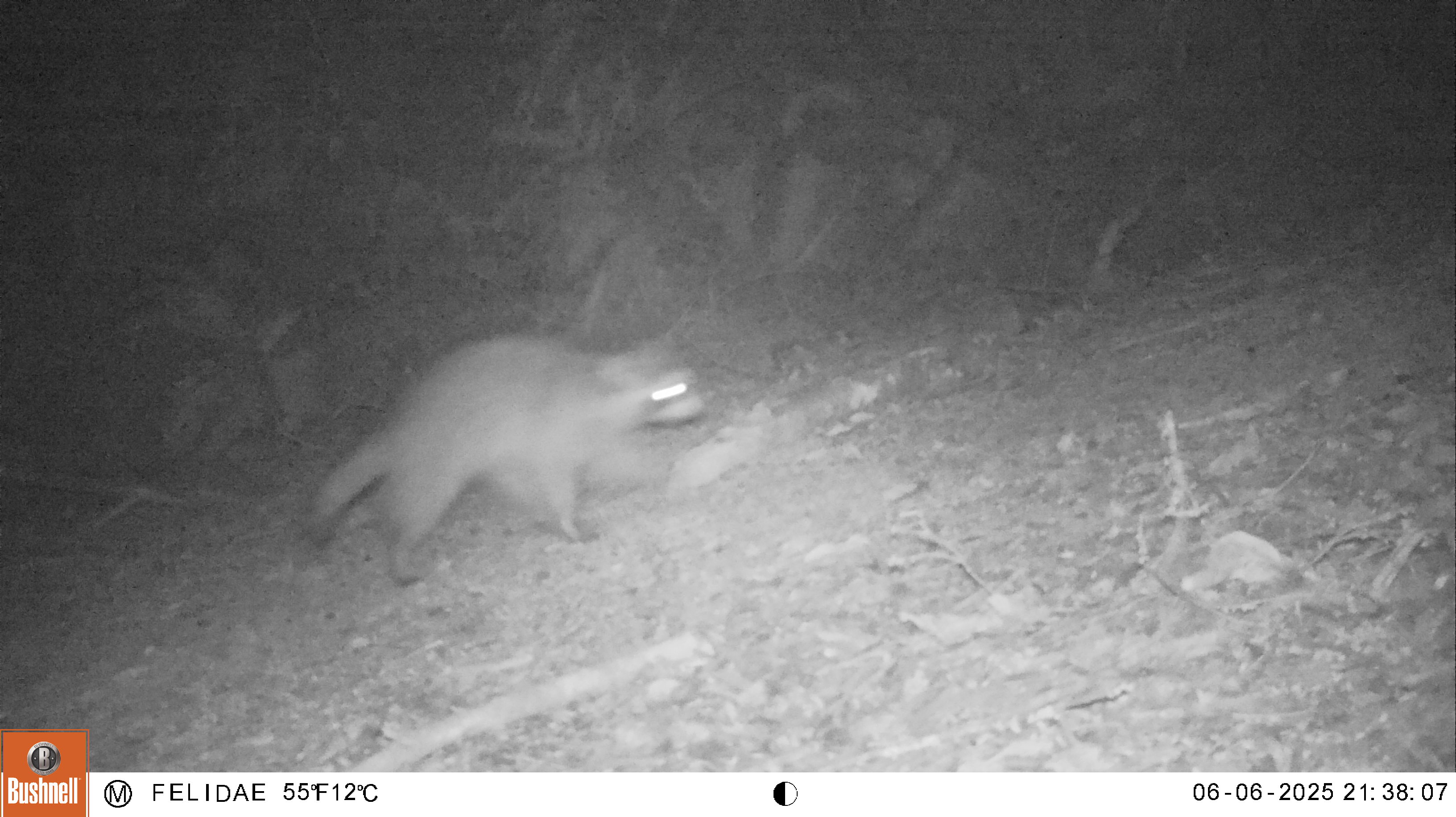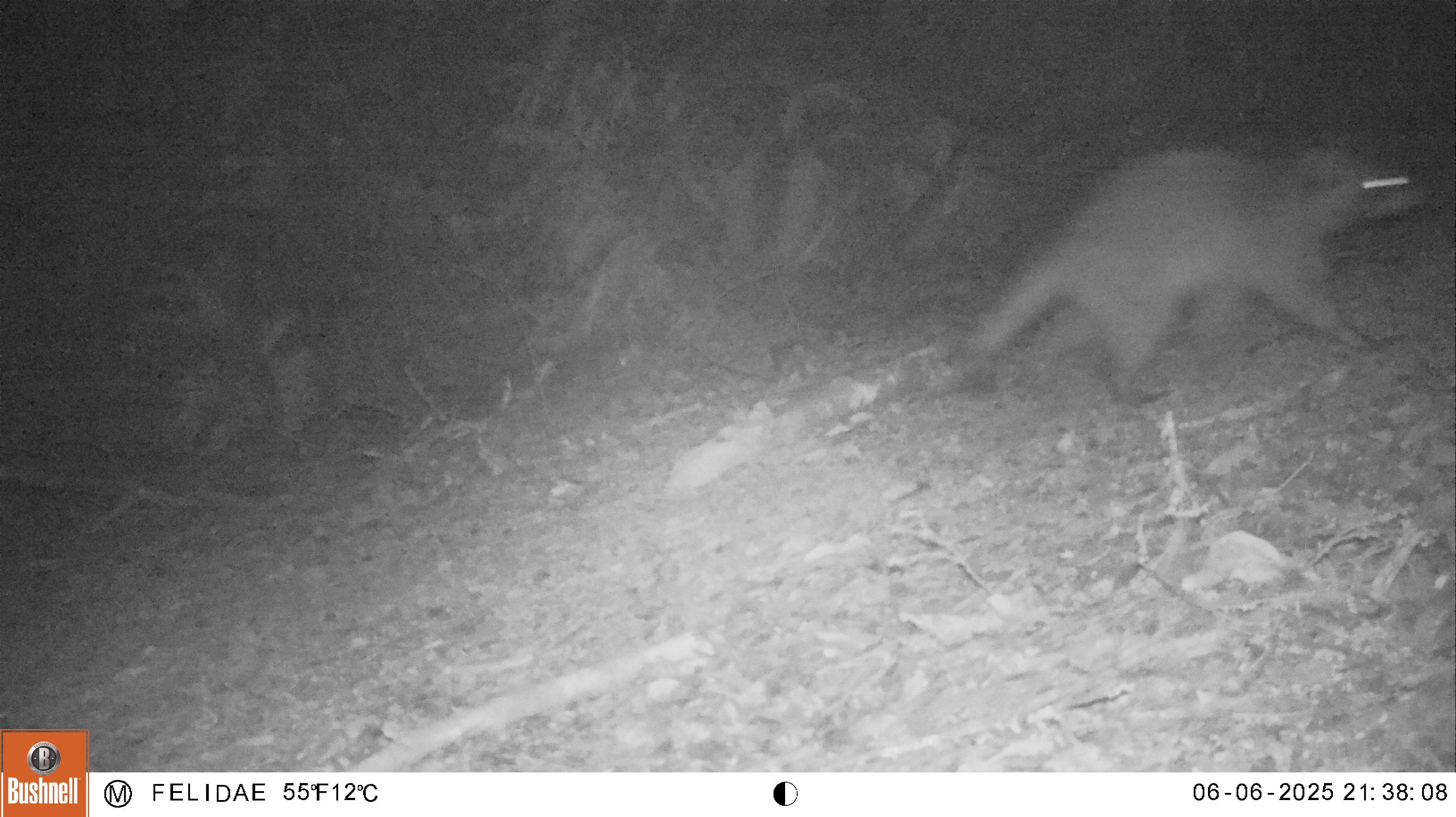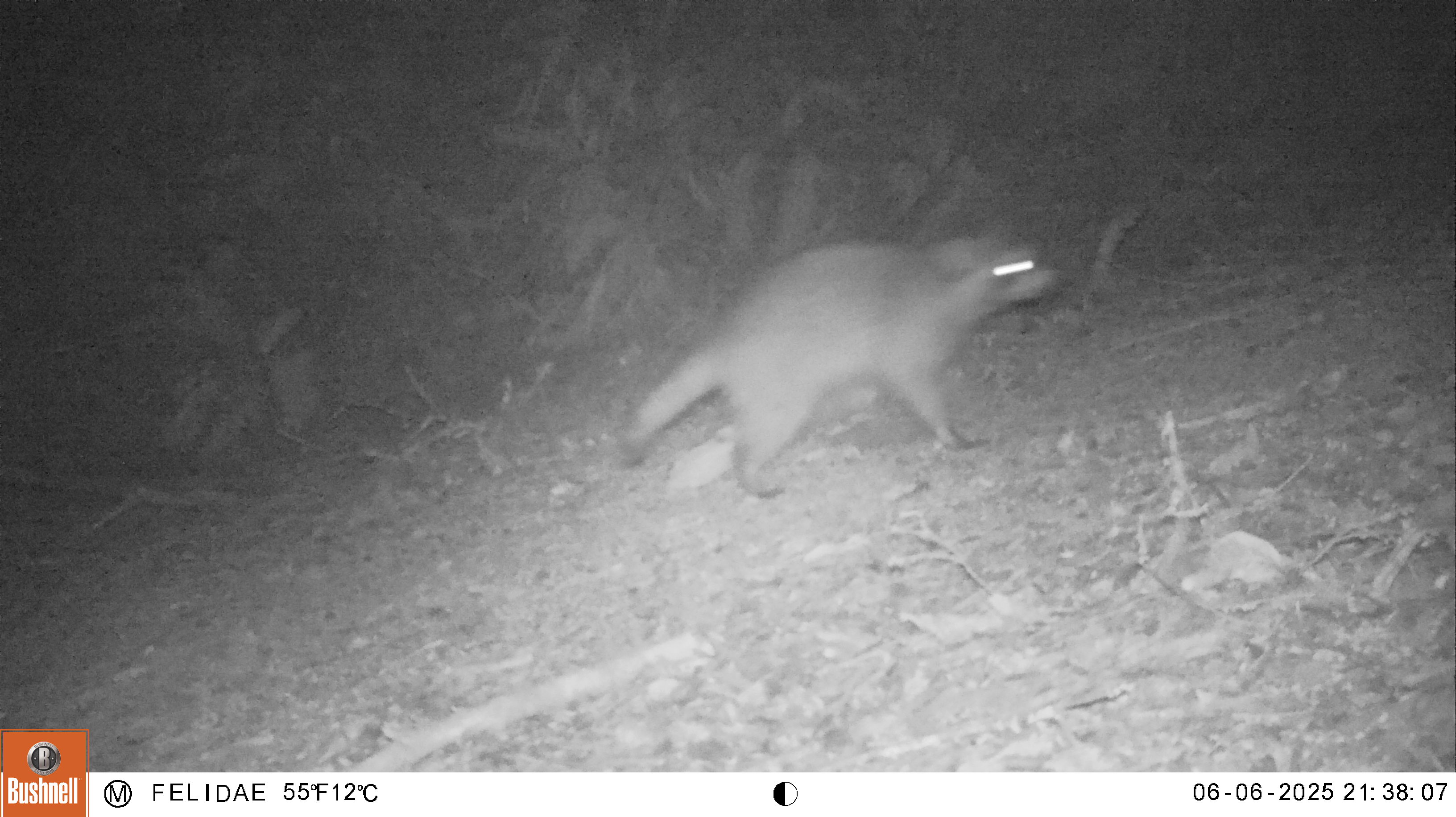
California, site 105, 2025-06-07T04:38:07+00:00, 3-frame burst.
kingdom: Animalia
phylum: Chordata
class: Mammalia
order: Carnivora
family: Procyonidae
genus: Procyon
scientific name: Procyon lotor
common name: raccoon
Raccoon (Procyon lotor).